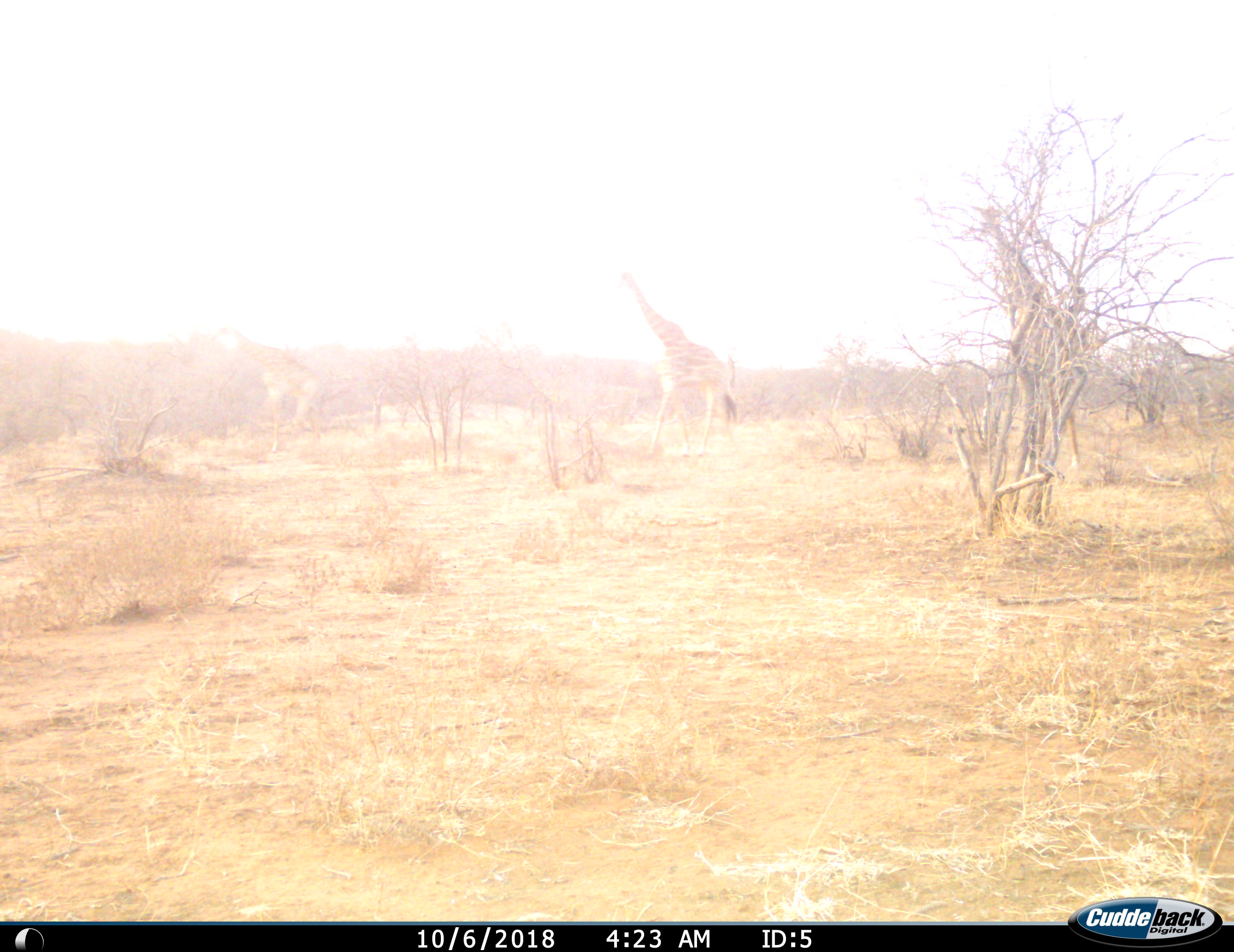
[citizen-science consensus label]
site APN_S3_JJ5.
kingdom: Animalia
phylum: Chordata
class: Mammalia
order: Artiodactyla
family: Giraffidae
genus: Giraffa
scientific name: Giraffa camelopardalis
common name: giraffe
Giraffe (Giraffa camelopardalis), count 3. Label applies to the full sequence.